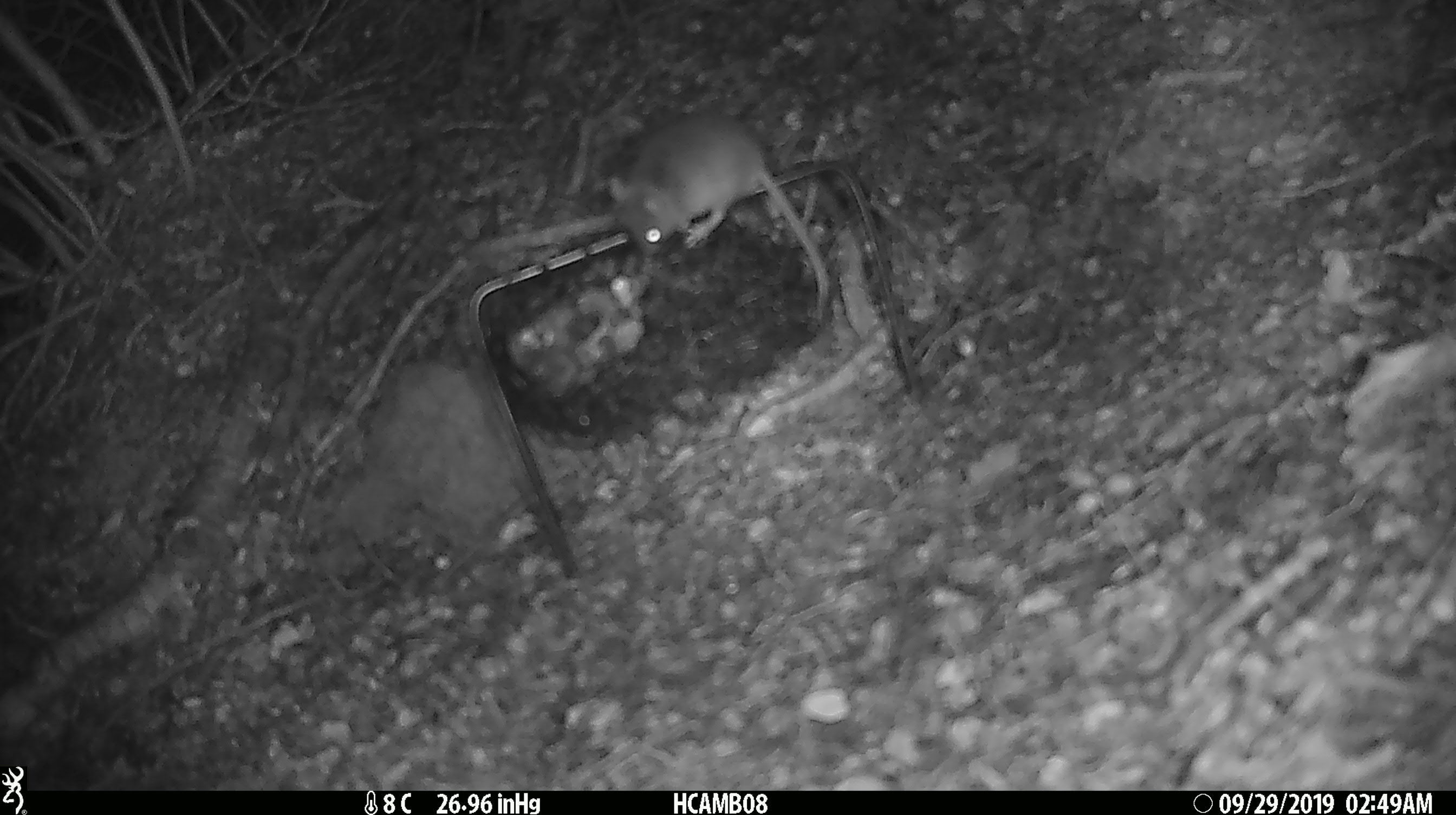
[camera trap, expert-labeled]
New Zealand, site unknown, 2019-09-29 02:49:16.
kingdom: Animalia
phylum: Chordata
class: Mammalia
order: Rodentia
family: Muridae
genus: Mus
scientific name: Mus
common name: mouse